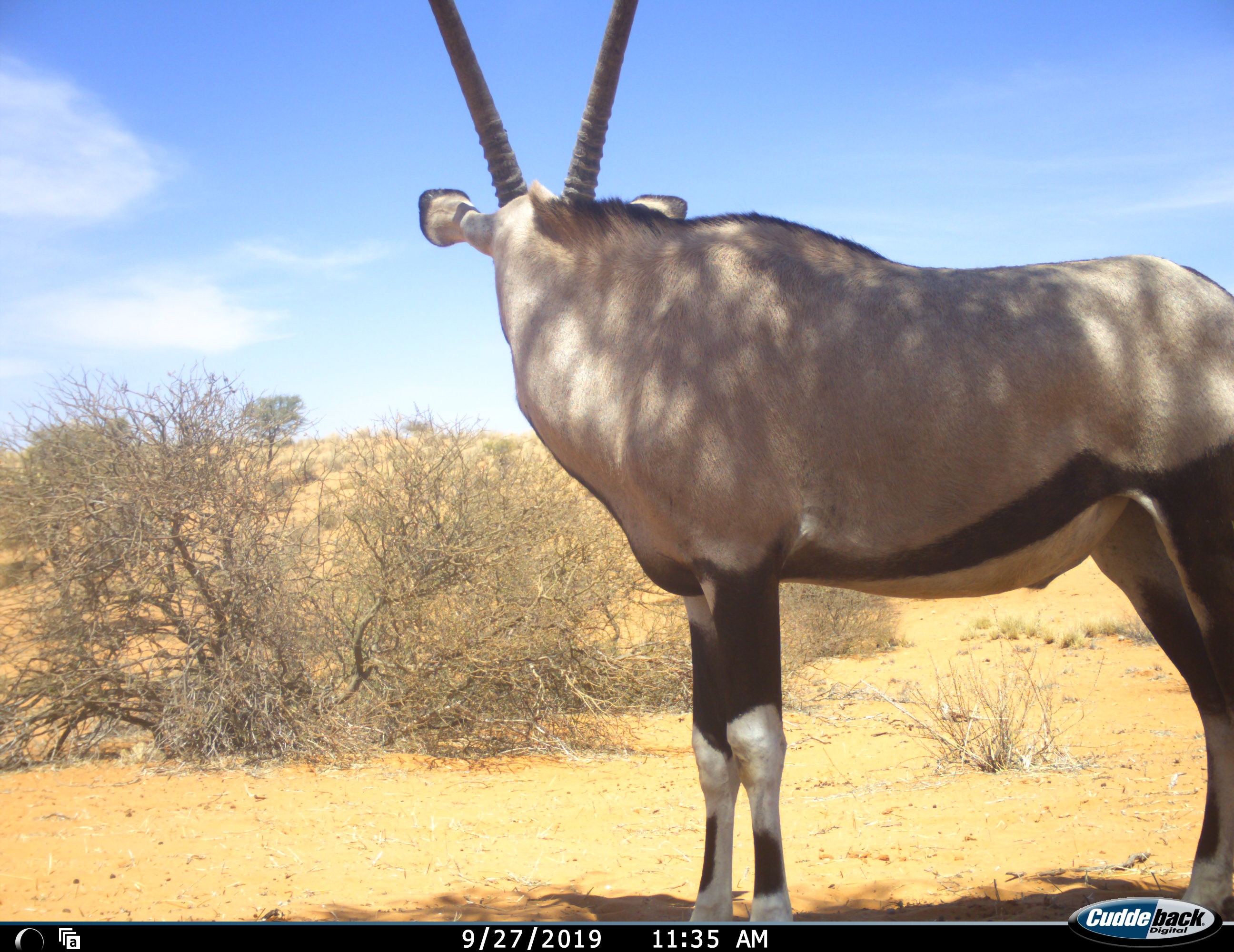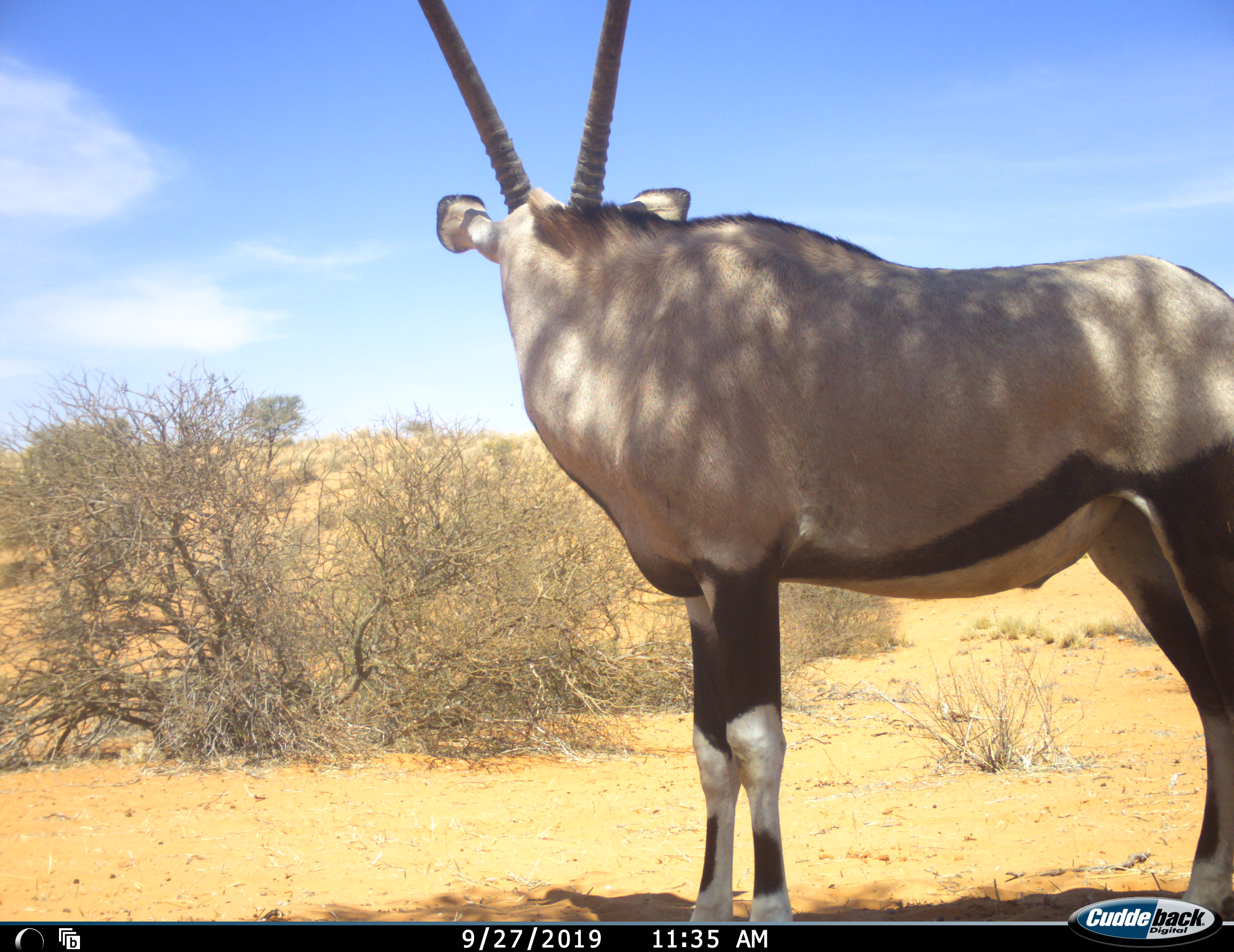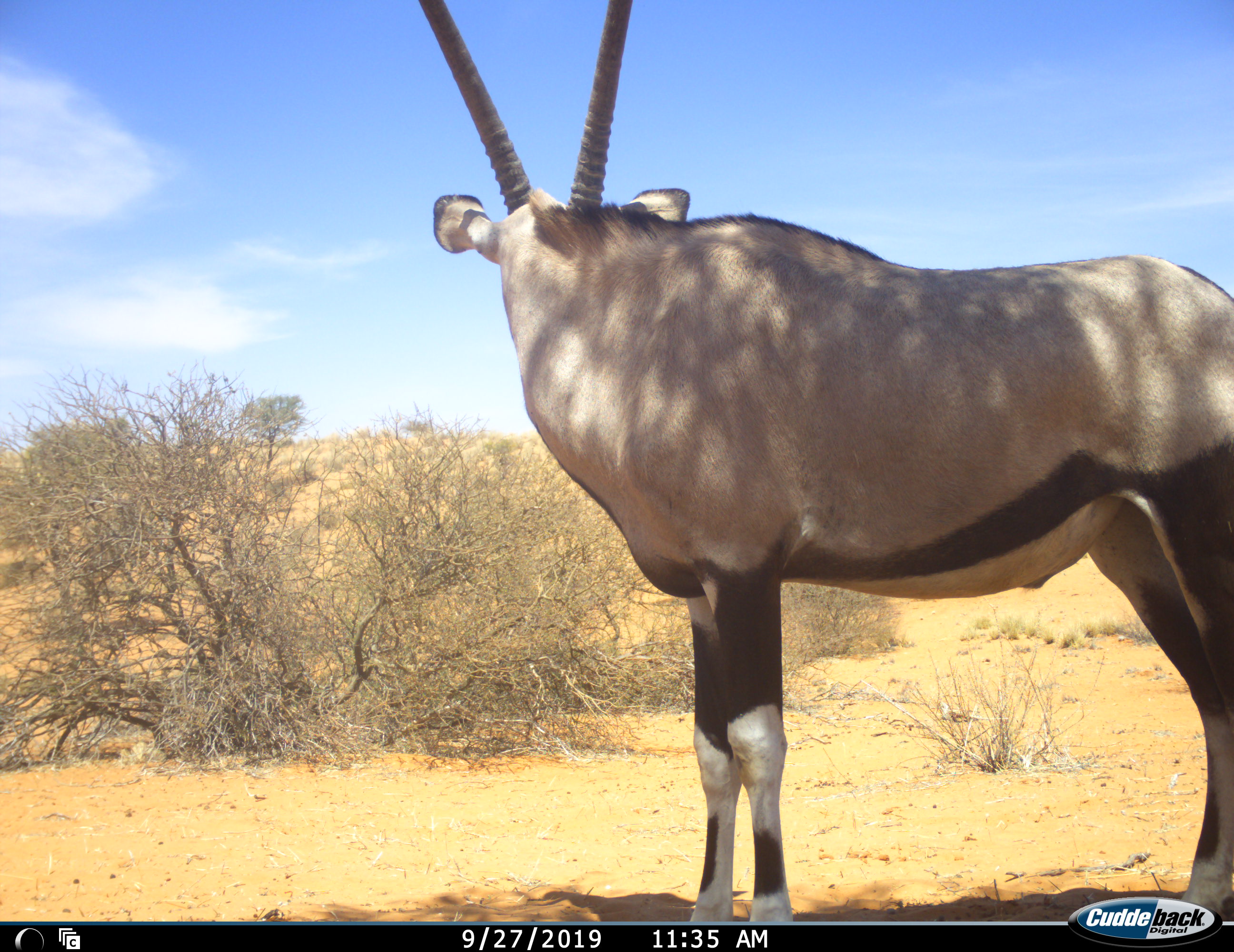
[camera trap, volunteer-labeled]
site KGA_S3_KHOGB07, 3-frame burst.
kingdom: Animalia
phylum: Chordata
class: Mammalia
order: Artiodactyla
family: Bovidae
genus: Oryx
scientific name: Oryx gazella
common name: gemsbok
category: oryx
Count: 1.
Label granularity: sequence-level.